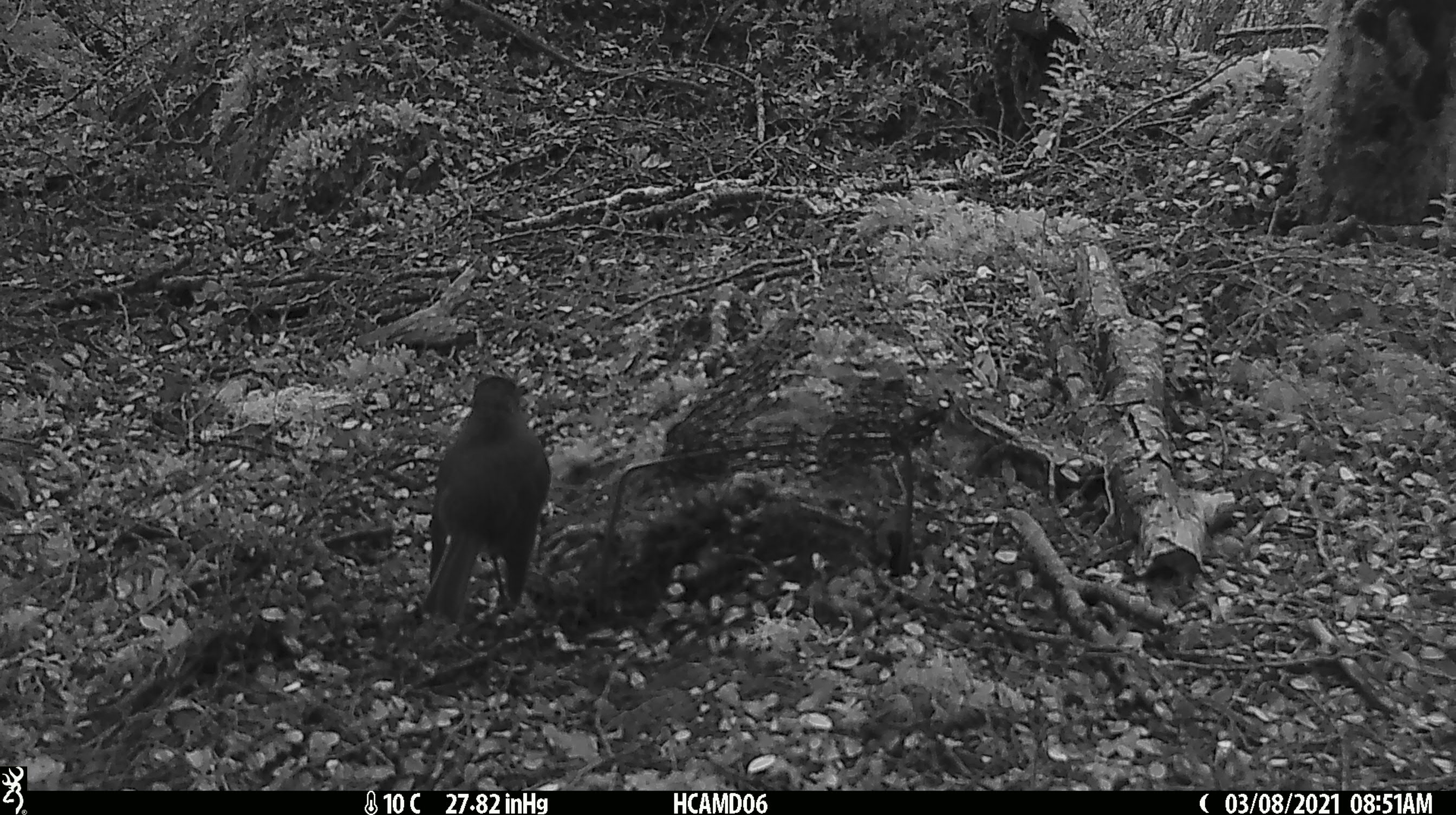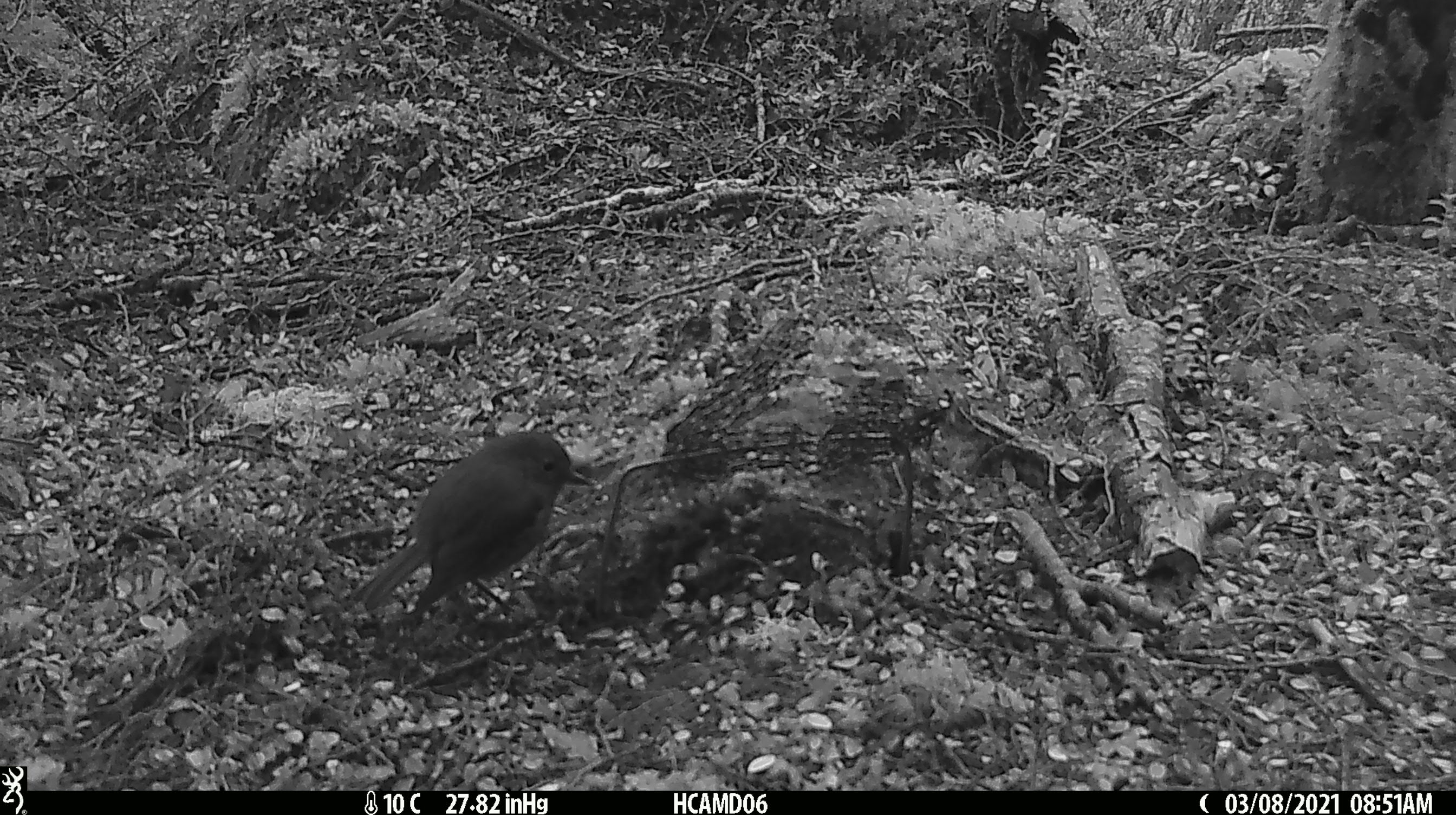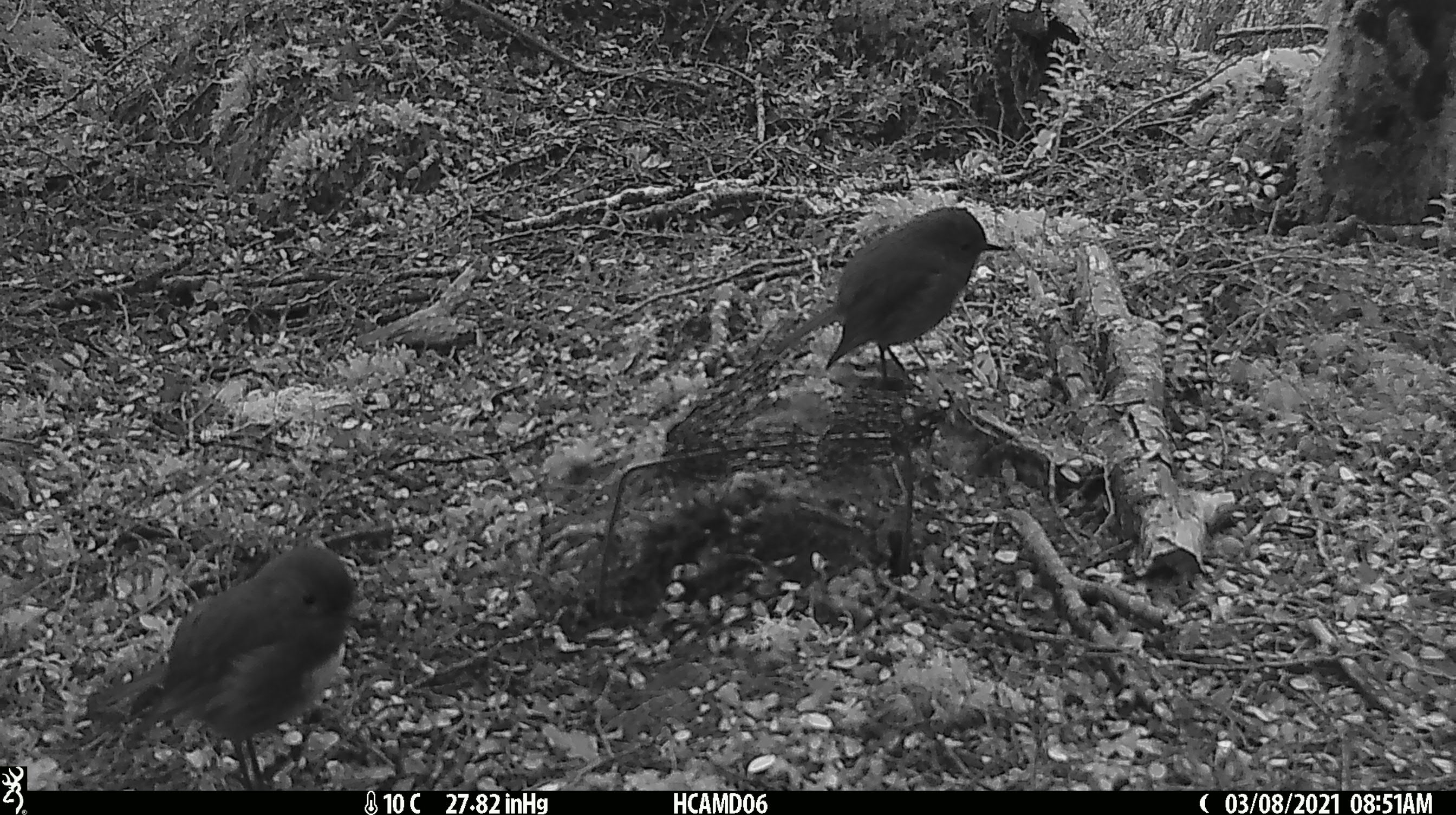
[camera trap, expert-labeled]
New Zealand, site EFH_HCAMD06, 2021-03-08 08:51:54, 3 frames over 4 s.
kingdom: Animalia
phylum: Chordata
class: Aves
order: Passeriformes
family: Petroicidae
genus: Petroica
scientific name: Petroica australis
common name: new zealand robin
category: robin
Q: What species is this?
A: Robin (new zealand robin) (Petroica australis).